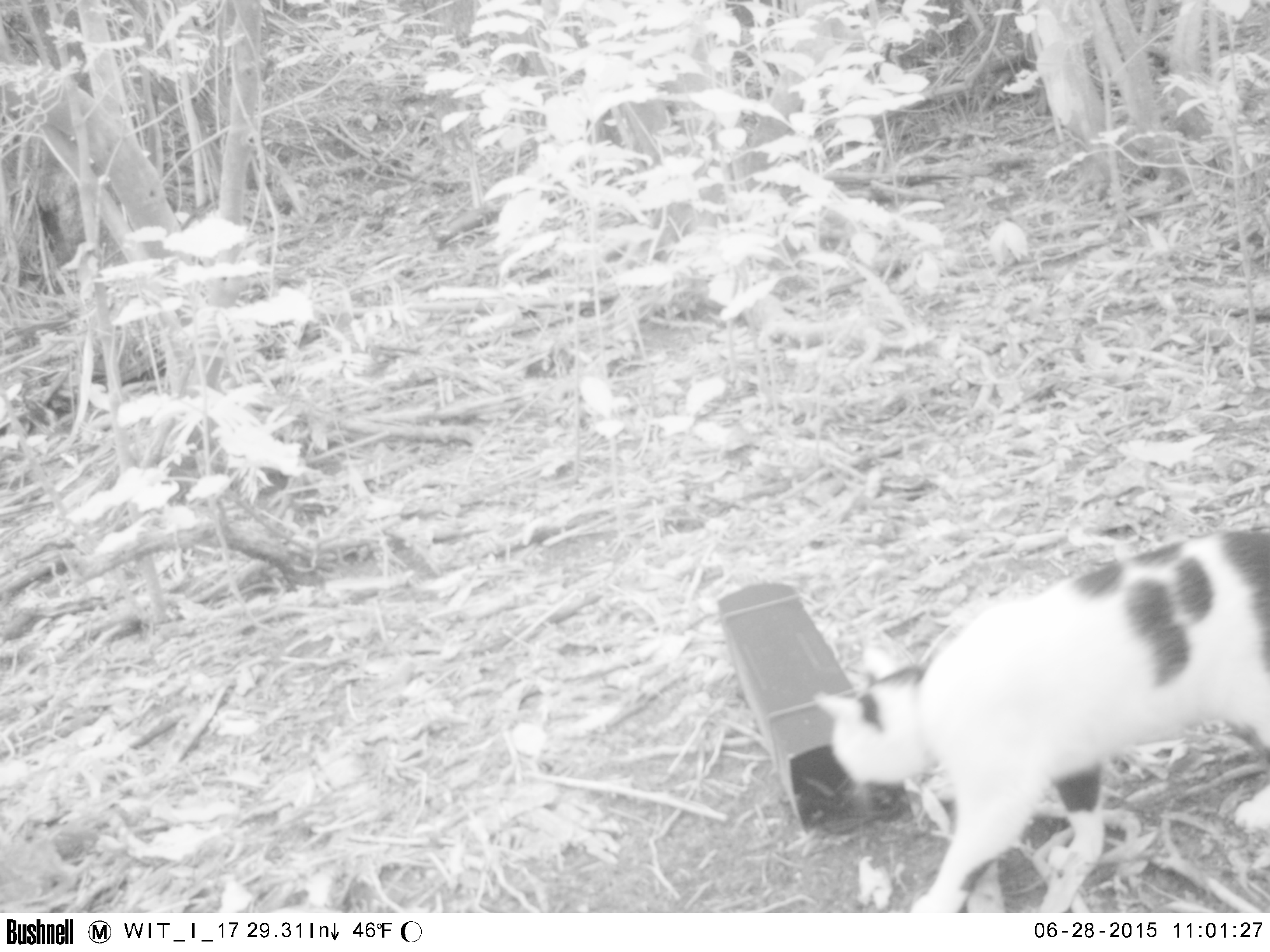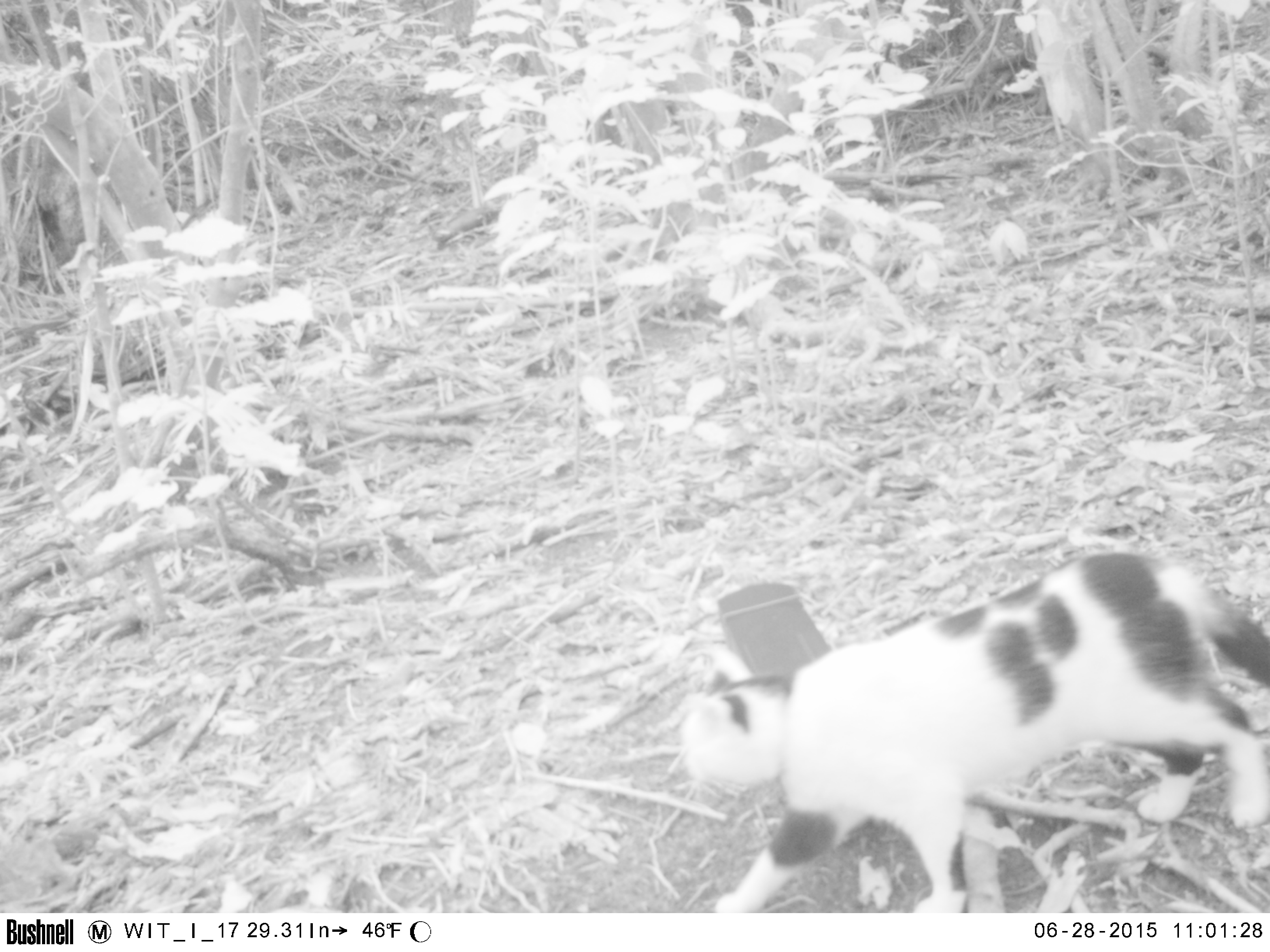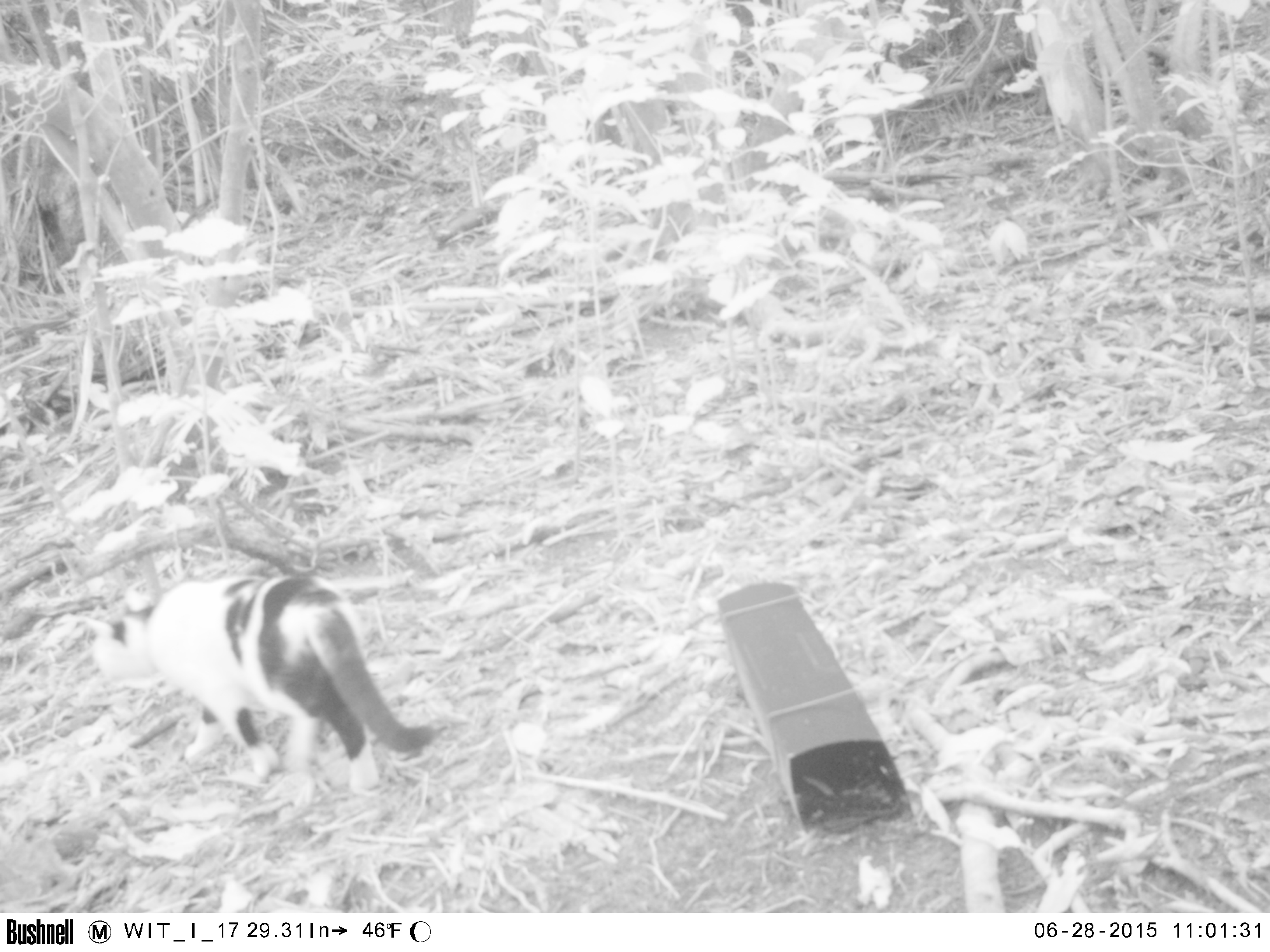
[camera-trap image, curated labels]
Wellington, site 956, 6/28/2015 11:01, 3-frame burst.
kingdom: Animalia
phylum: Chordata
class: Mammalia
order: Carnivora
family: Felidae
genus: Felis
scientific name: Felis catus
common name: cat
Cat (Felis catus).